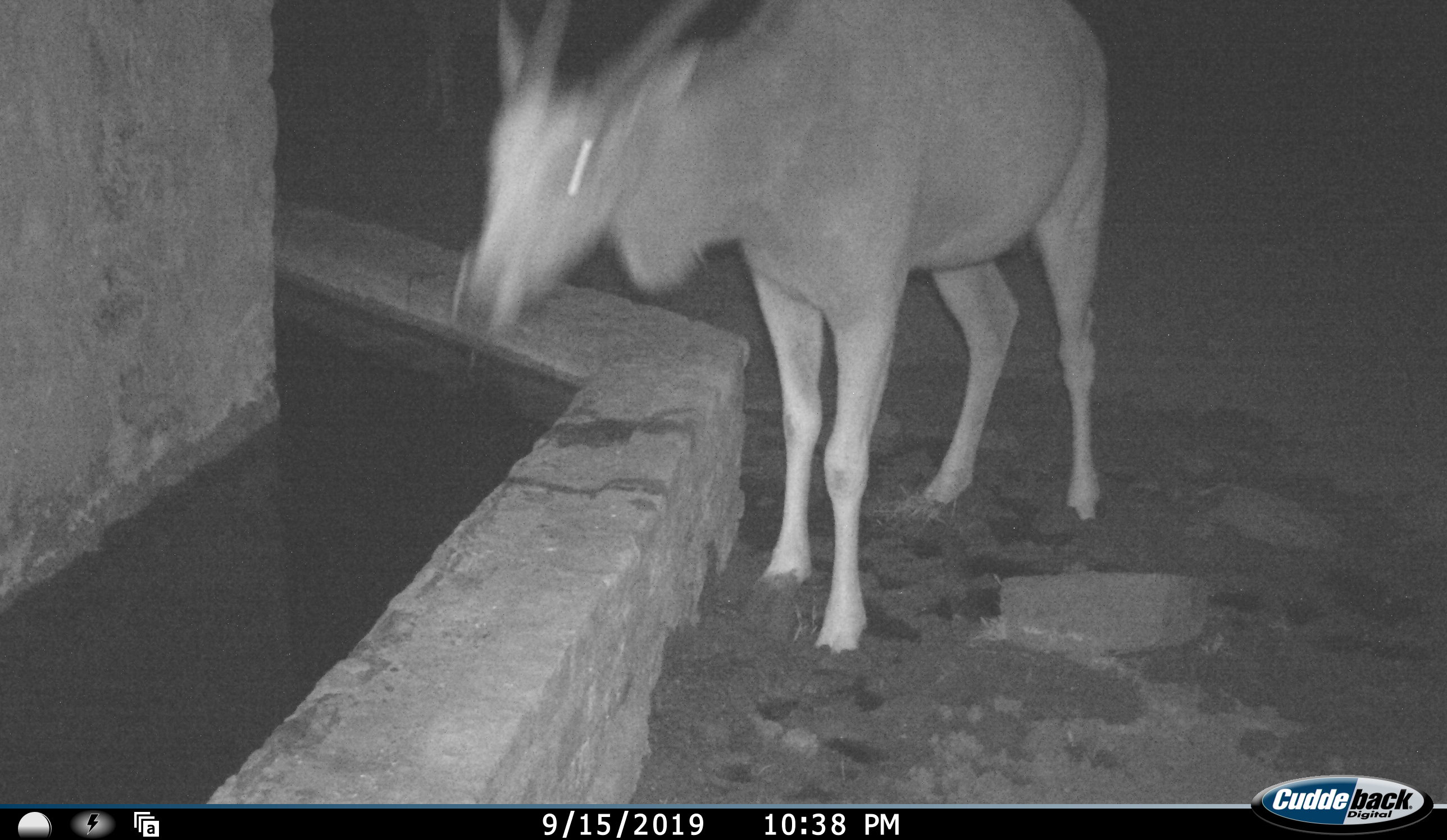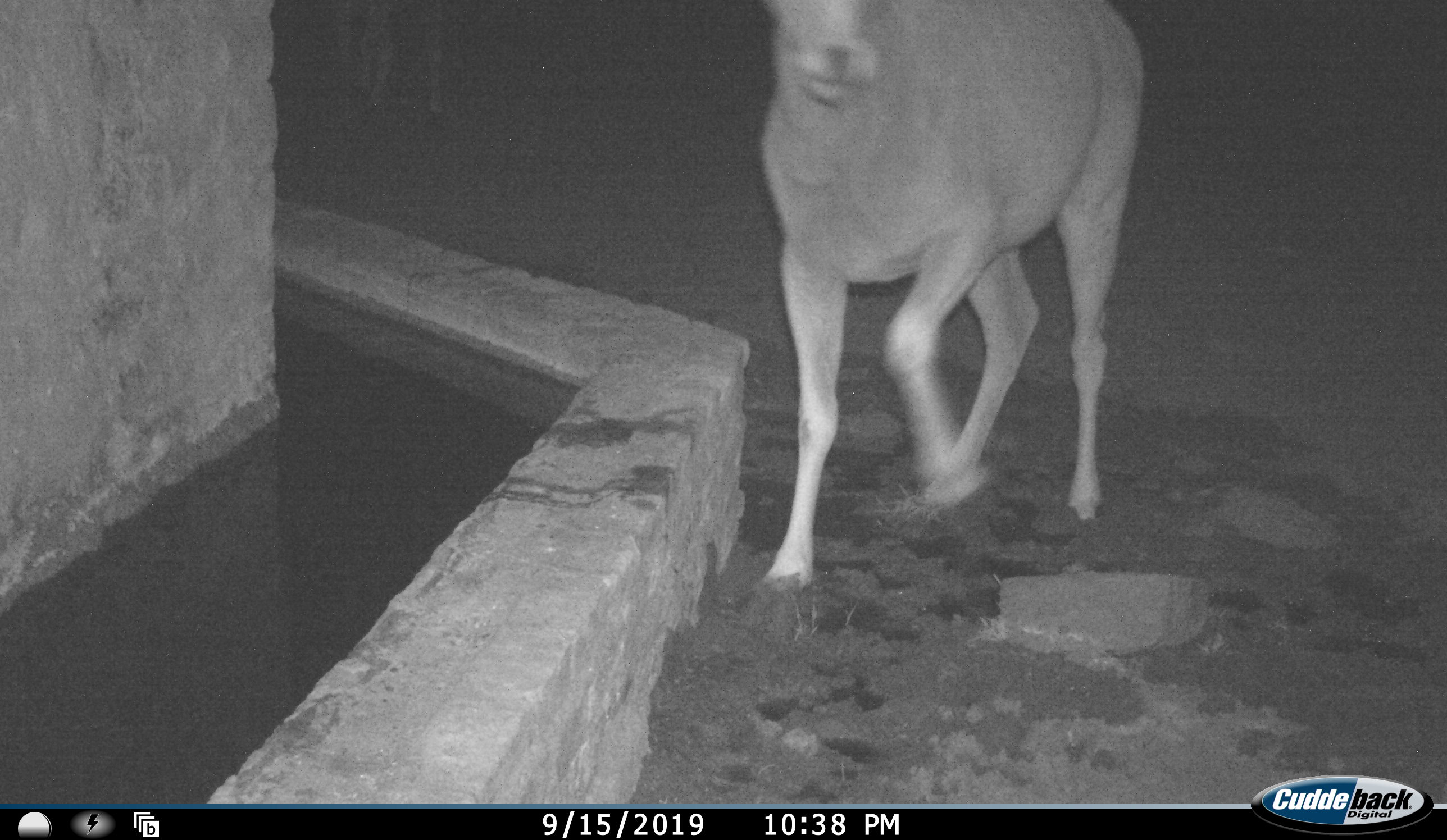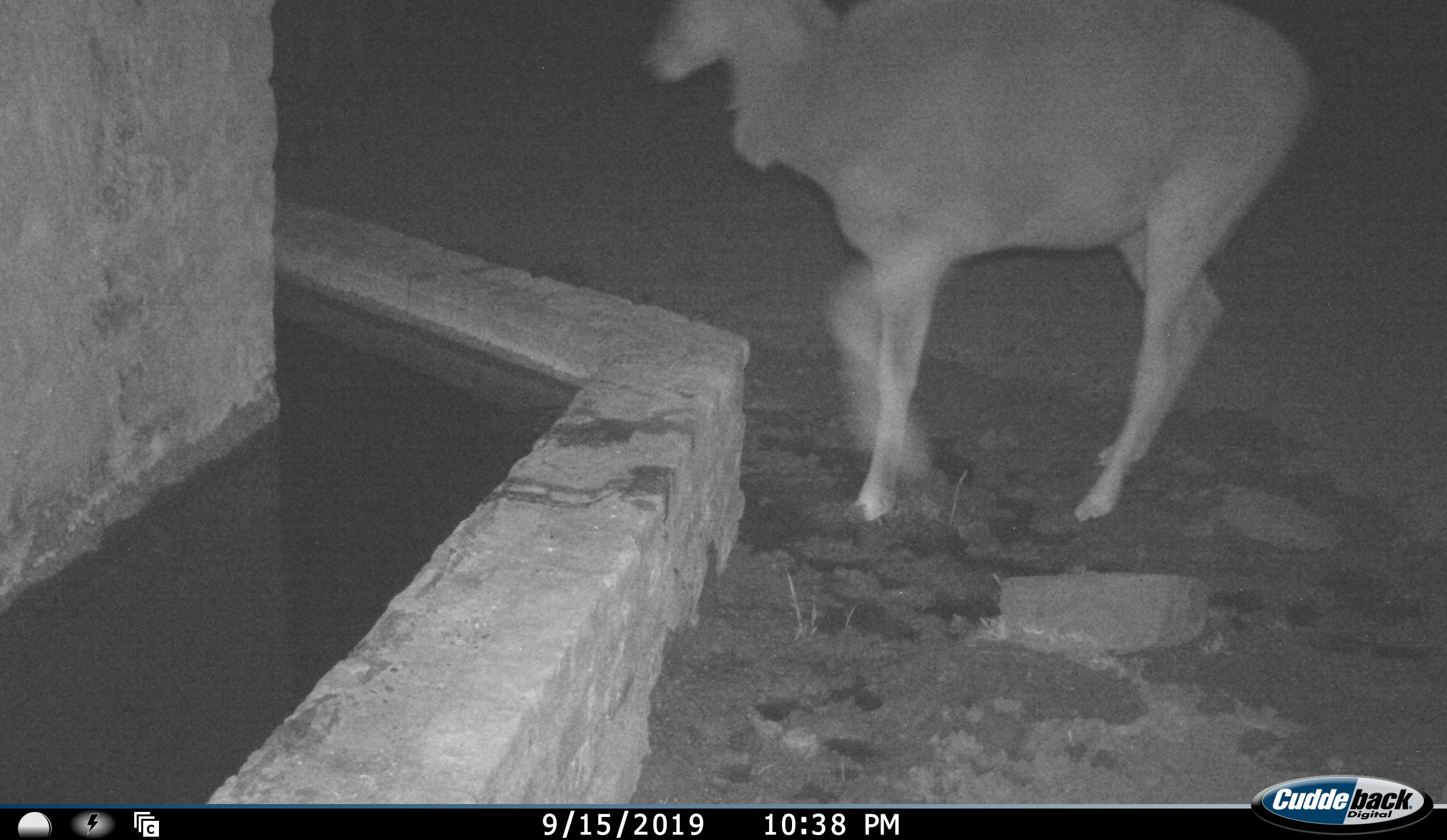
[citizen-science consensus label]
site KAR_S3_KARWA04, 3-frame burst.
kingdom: Animalia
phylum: Chordata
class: Mammalia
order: Artiodactyla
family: Bovidae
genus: Tragelaphus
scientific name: Tragelaphus oryx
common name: eland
Eland (Tragelaphus oryx), count 1. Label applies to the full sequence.